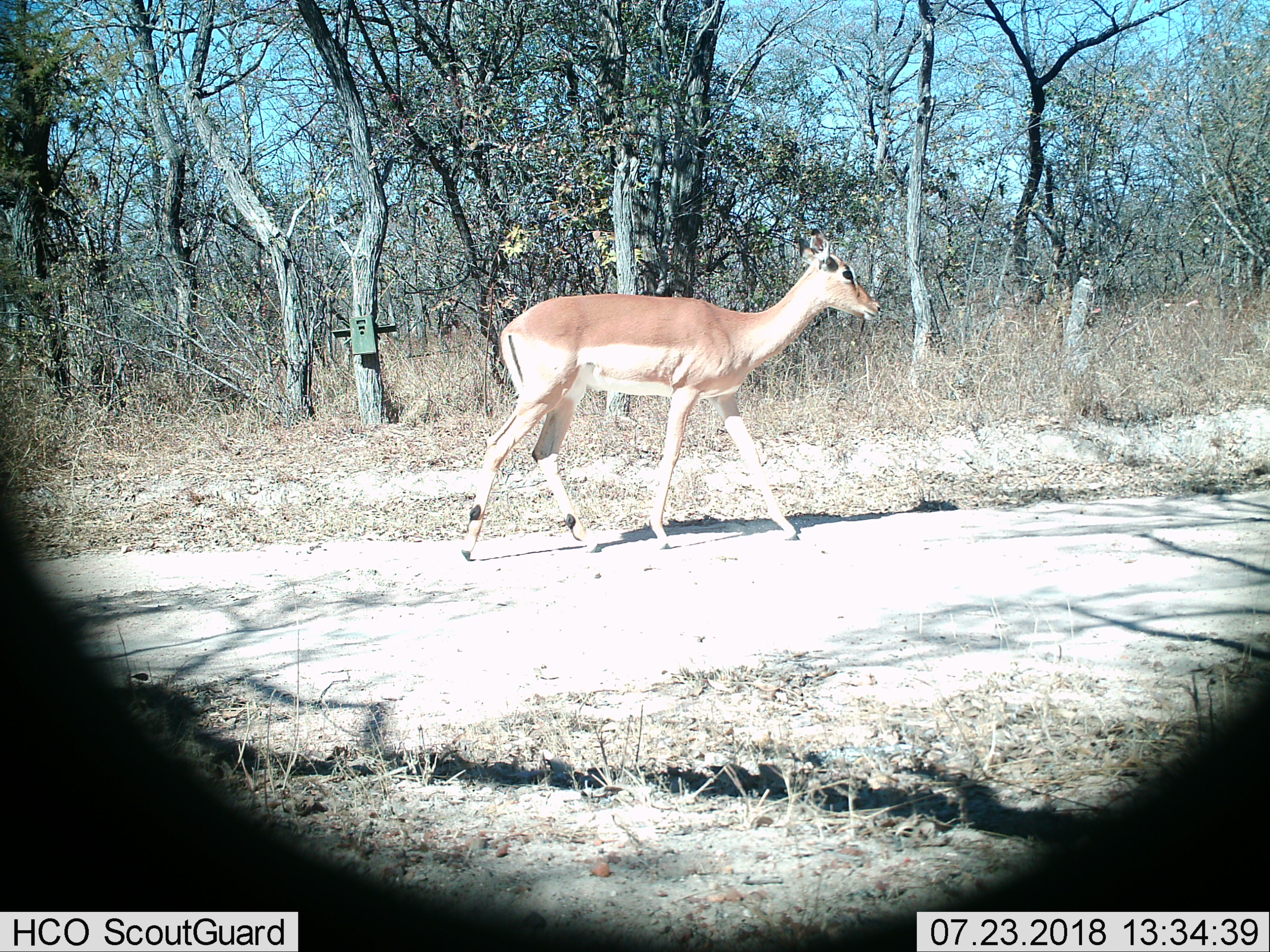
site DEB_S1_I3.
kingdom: Animalia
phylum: Chordata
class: Mammalia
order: Artiodactyla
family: Bovidae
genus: Aepyceros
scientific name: Aepyceros melampus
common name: impala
Impala (Aepyceros melampus), count 1. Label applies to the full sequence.